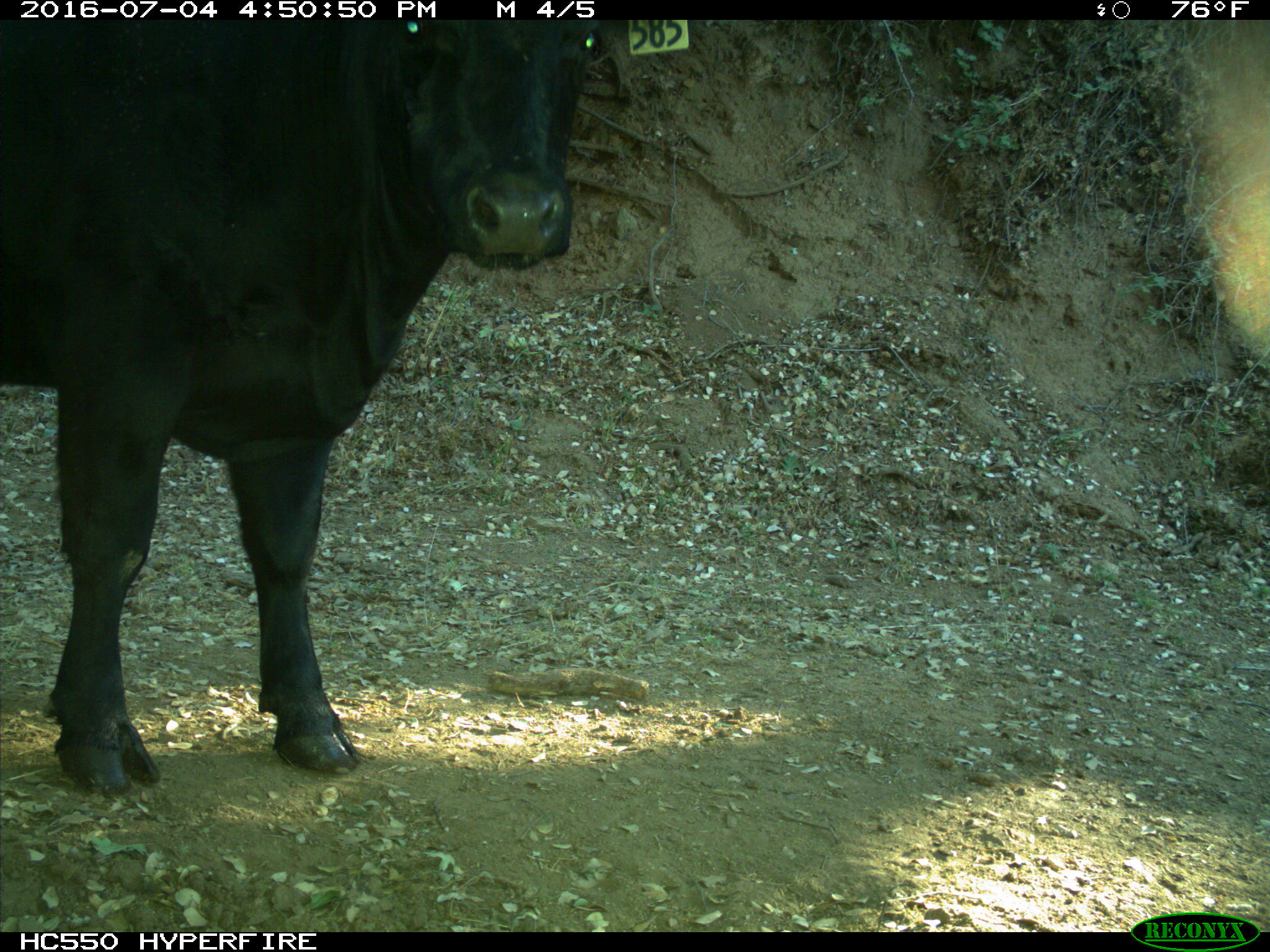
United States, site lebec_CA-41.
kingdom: Animalia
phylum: Chordata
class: Mammalia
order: Artiodactyla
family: Bovidae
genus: Bos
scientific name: Bos taurus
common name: domestic cow